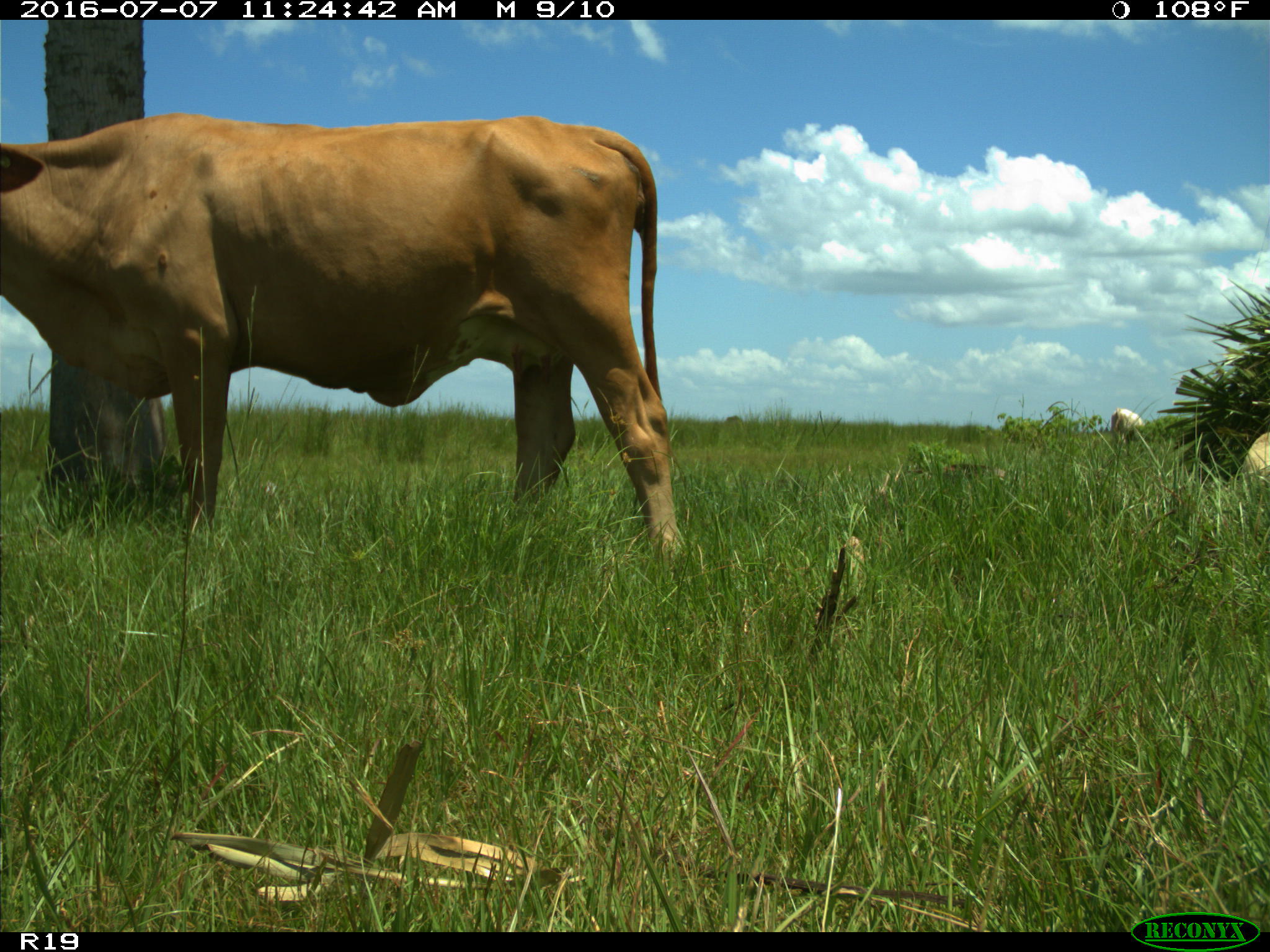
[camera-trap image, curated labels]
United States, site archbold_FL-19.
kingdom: Animalia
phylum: Chordata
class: Mammalia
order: Artiodactyla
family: Bovidae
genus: Bos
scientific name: Bos taurus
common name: domestic cow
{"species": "Bos taurus (domestic cow)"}